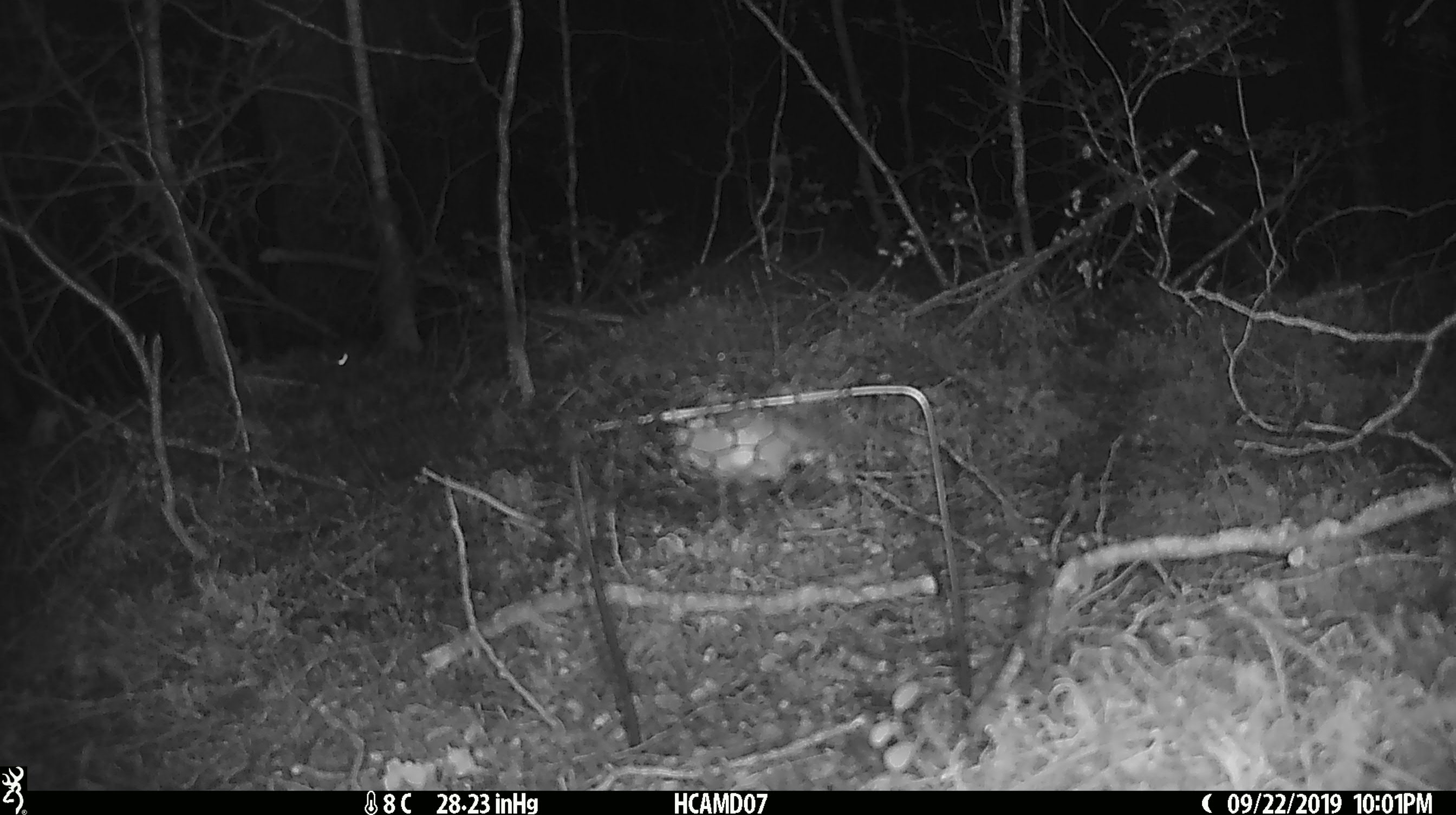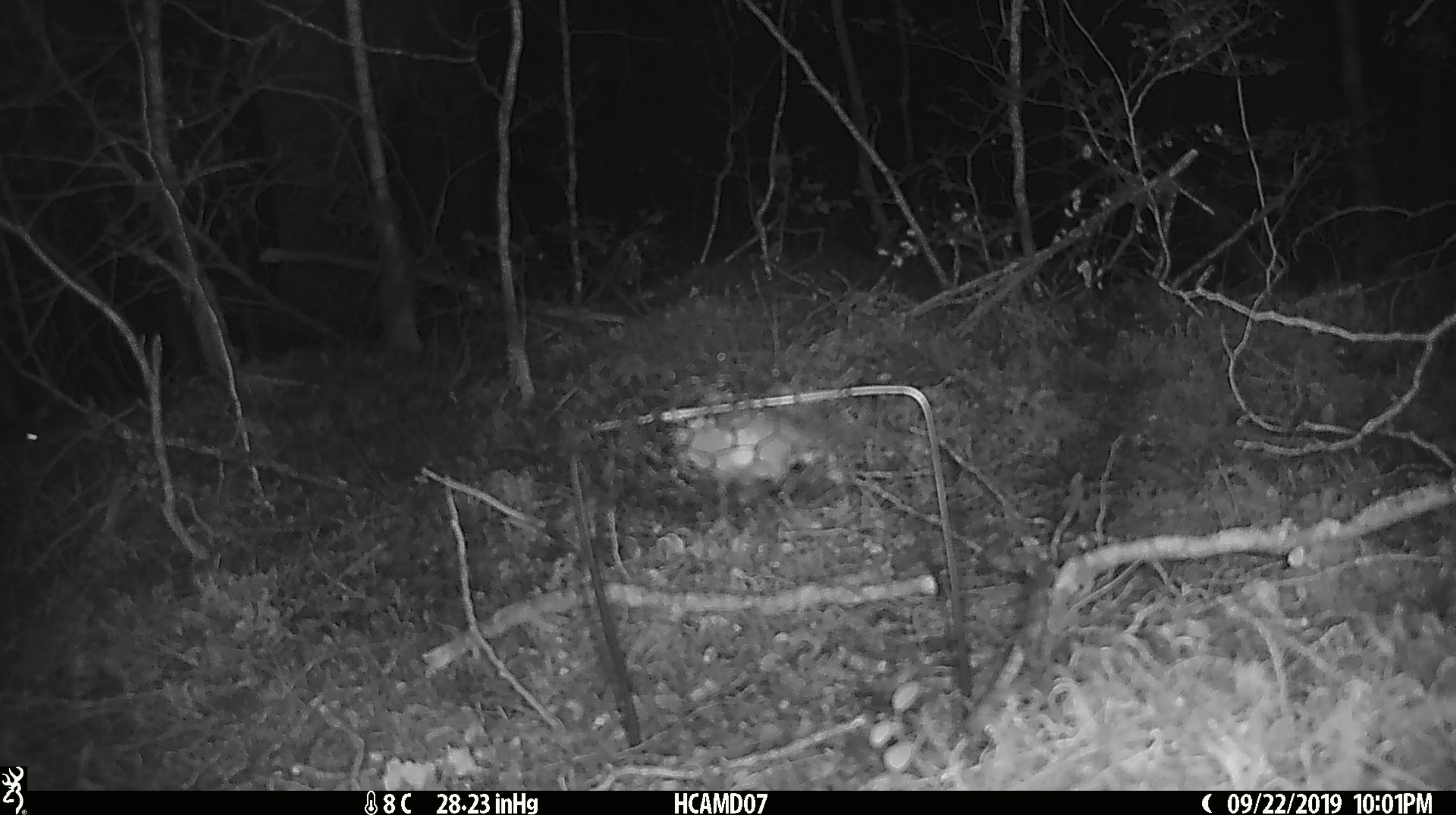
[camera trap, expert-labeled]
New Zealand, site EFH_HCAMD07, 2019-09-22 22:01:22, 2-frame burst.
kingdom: Animalia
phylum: Chordata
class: Mammalia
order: Rodentia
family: Muridae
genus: Mus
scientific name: Mus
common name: mouse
Mouse (Mus).